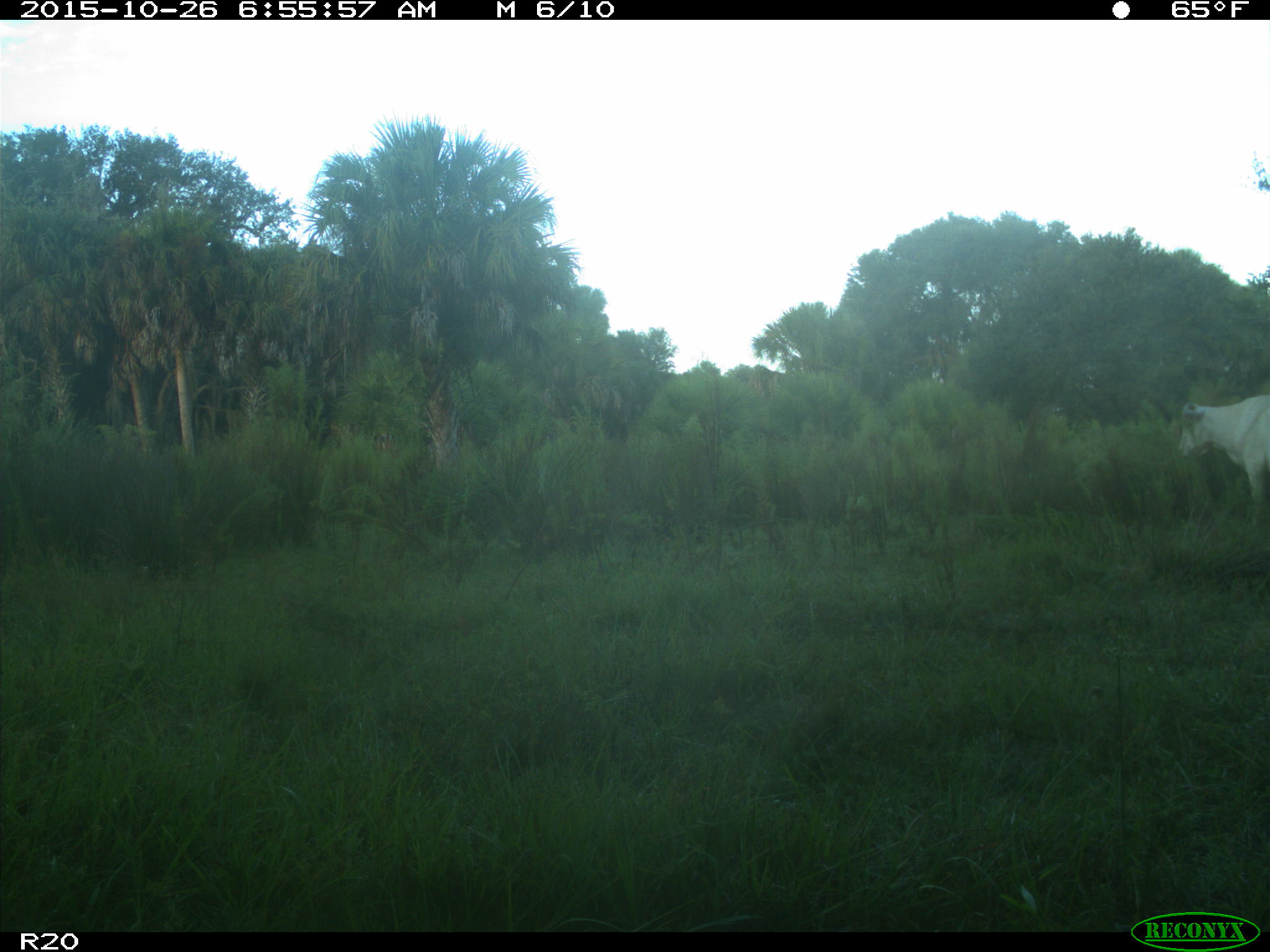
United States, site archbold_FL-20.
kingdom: Animalia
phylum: Chordata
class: Mammalia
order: Artiodactyla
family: Bovidae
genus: Bos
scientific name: Bos taurus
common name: domestic cow